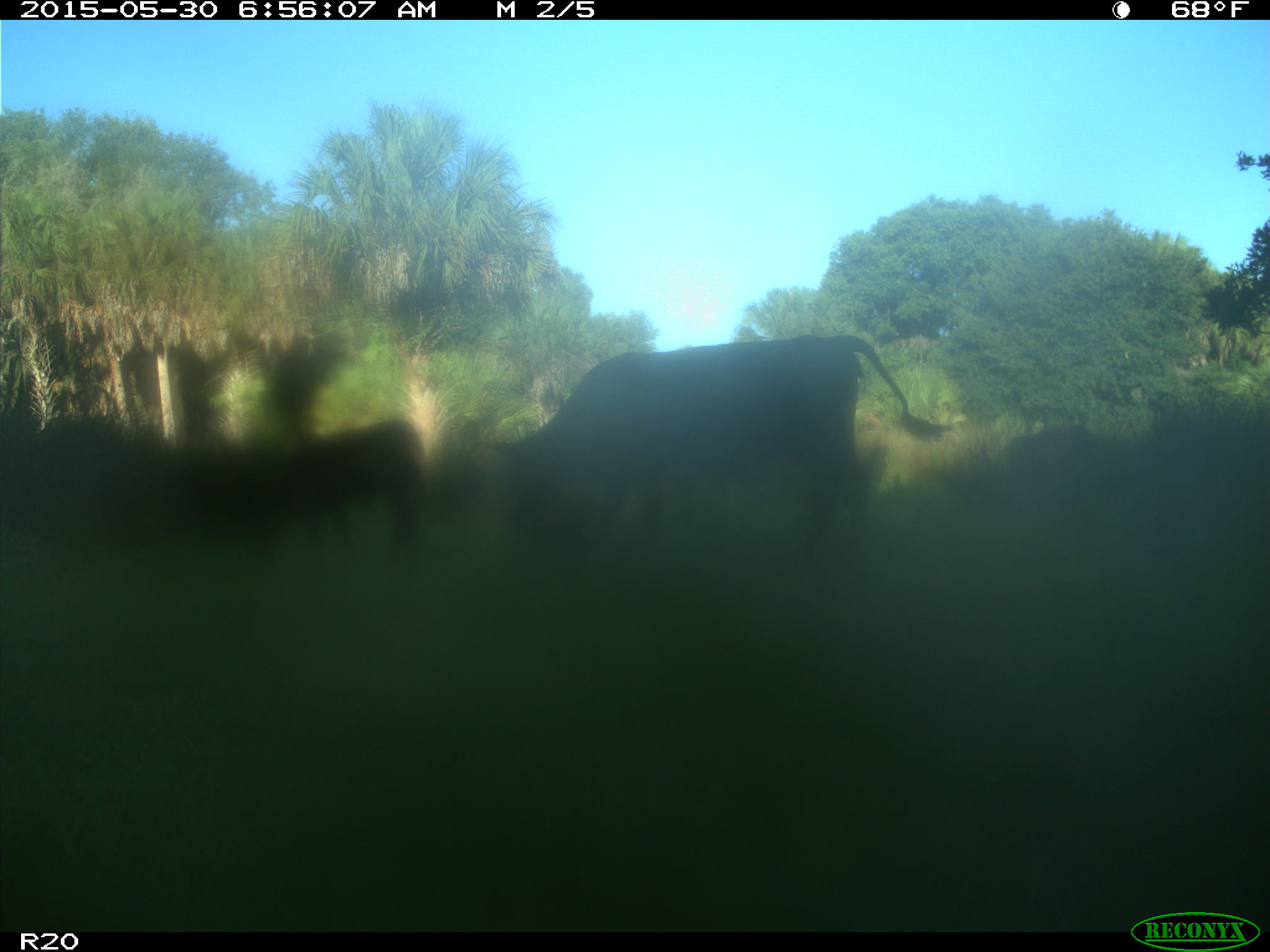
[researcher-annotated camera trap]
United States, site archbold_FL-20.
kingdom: Animalia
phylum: Chordata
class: Mammalia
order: Artiodactyla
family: Bovidae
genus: Bos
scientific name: Bos taurus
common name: domestic cow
Bos taurus (domestic cow).